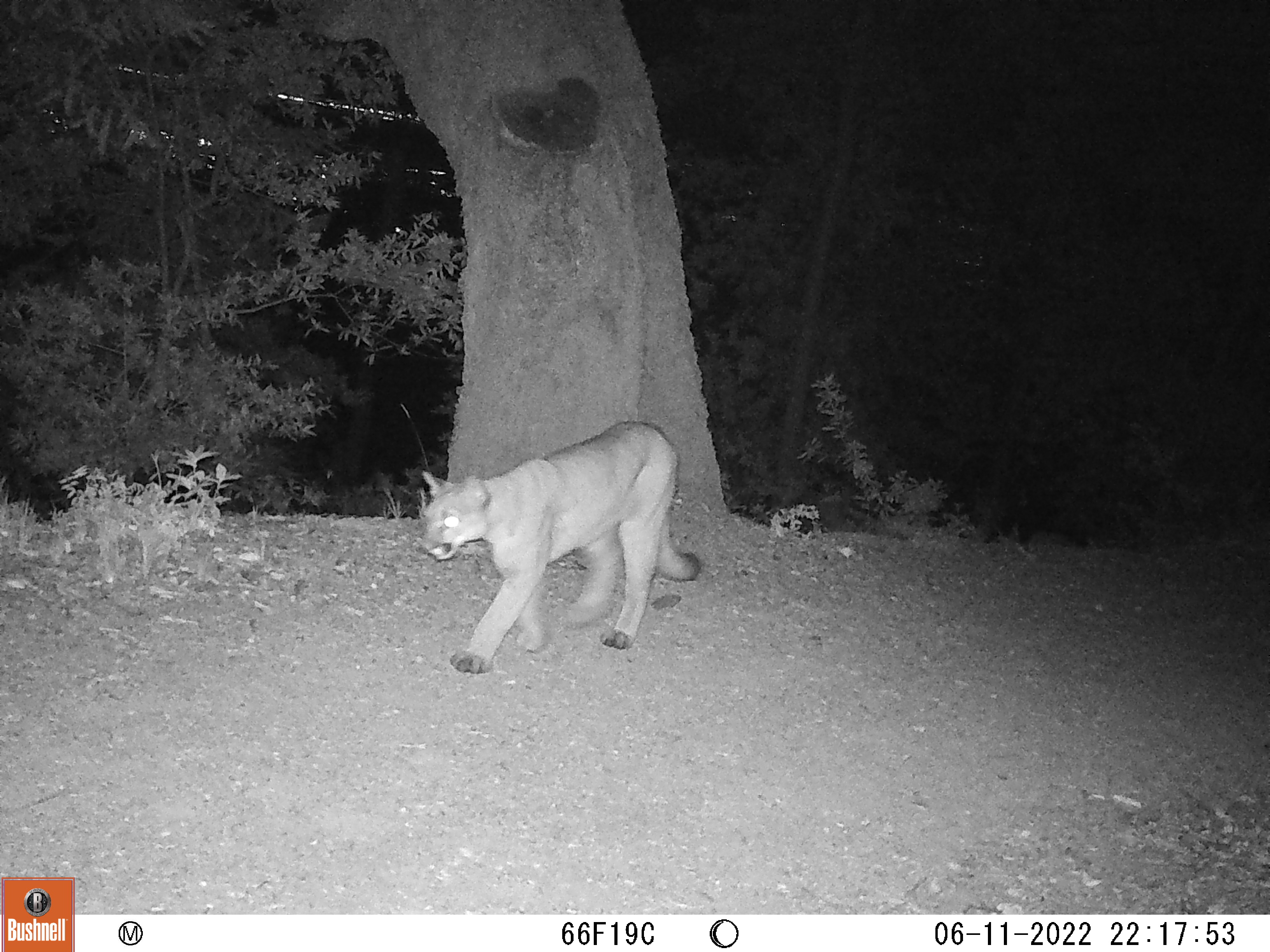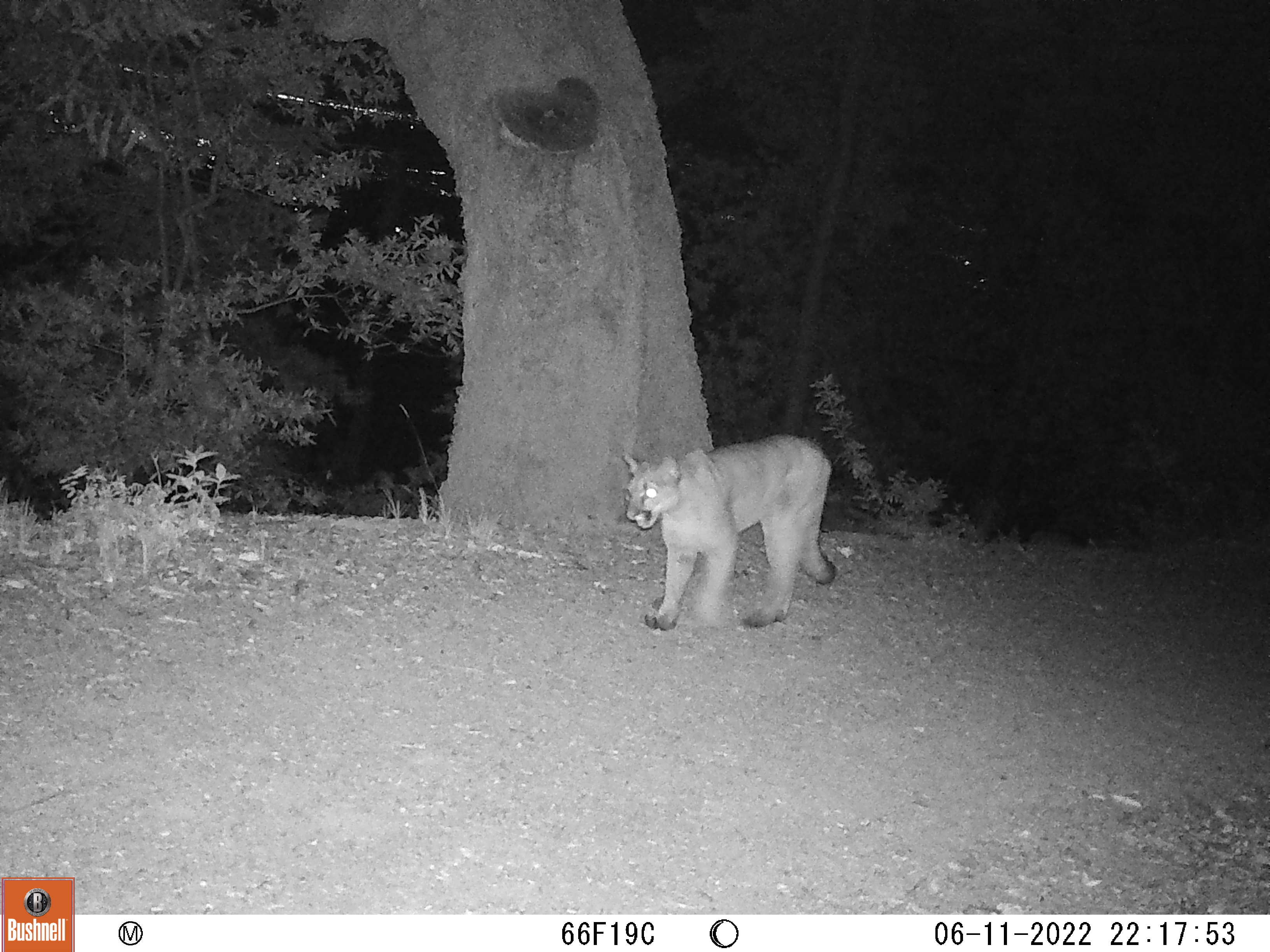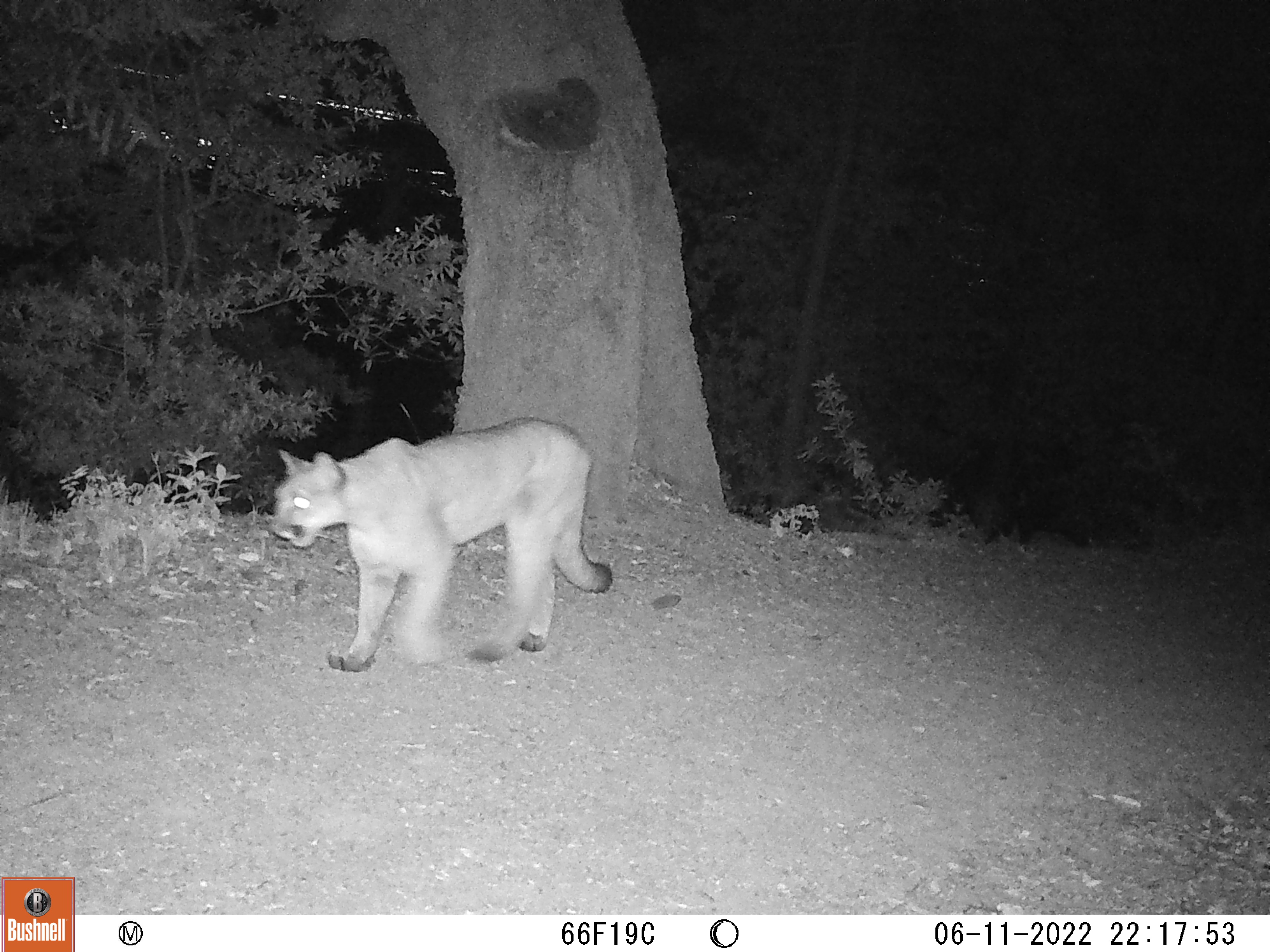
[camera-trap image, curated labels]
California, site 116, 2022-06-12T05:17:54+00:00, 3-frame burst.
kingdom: Animalia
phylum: Chordata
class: Mammalia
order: Carnivora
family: Felidae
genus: Puma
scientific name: Puma concolor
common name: puma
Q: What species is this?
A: Puma (Puma concolor).